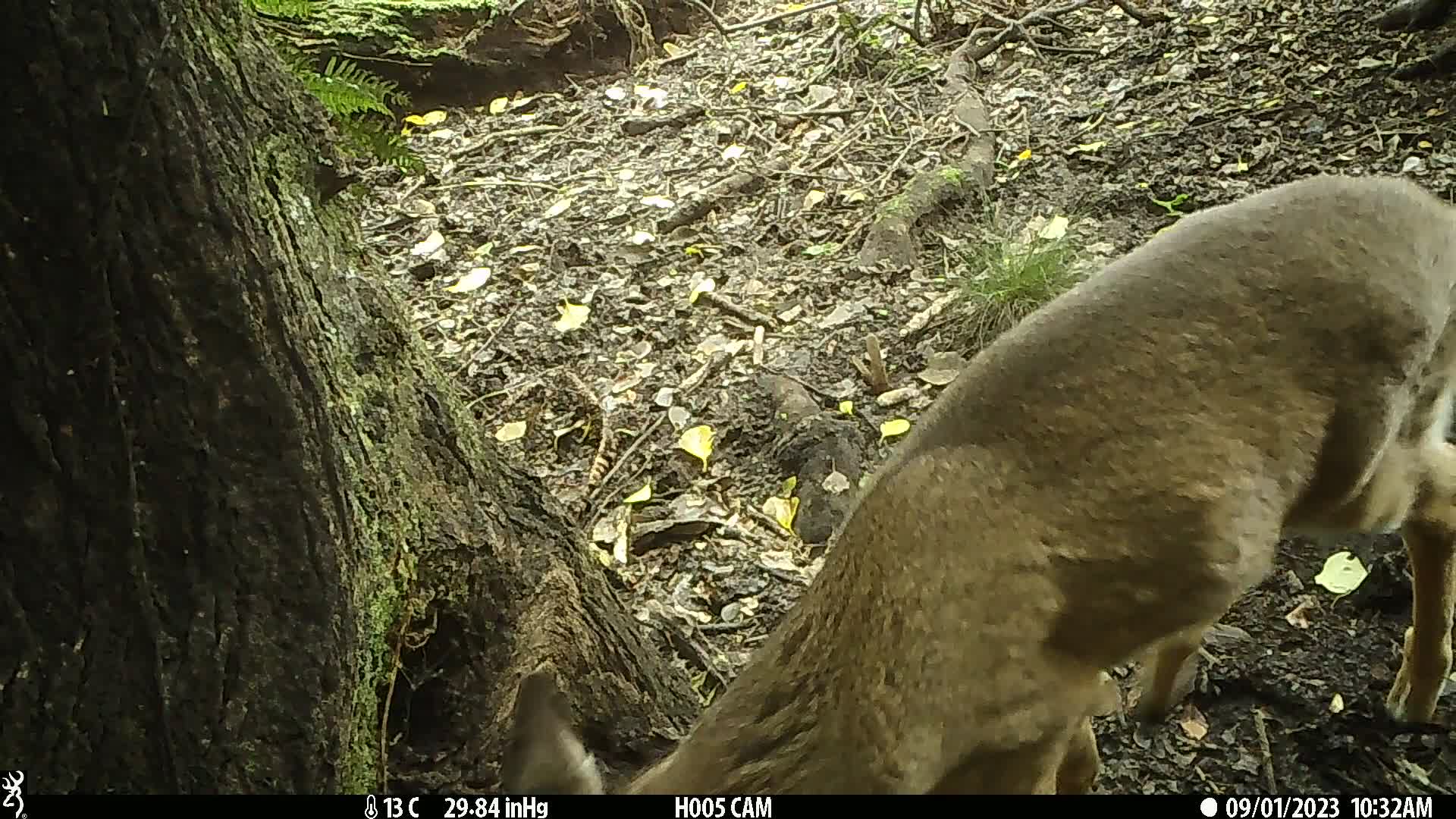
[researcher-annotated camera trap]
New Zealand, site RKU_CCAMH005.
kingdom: Animalia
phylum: Chordata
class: Mammalia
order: Artiodactyla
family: Cervidae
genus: Odocoileus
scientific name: Odocoileus virginianus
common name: white-tailed deer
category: white tailed deer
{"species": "white tailed deer (white-tailed deer) (Odocoileus virginianus)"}